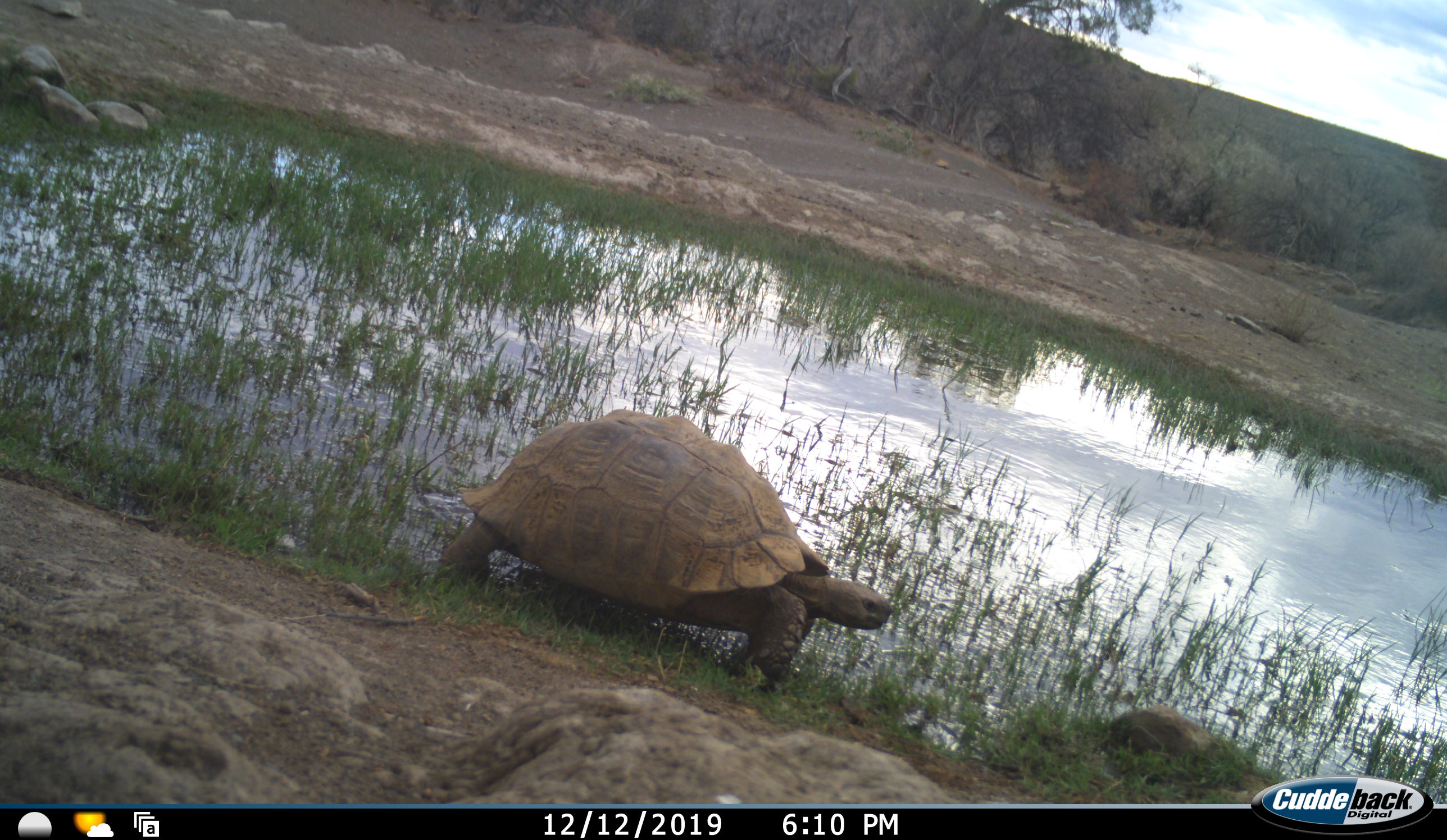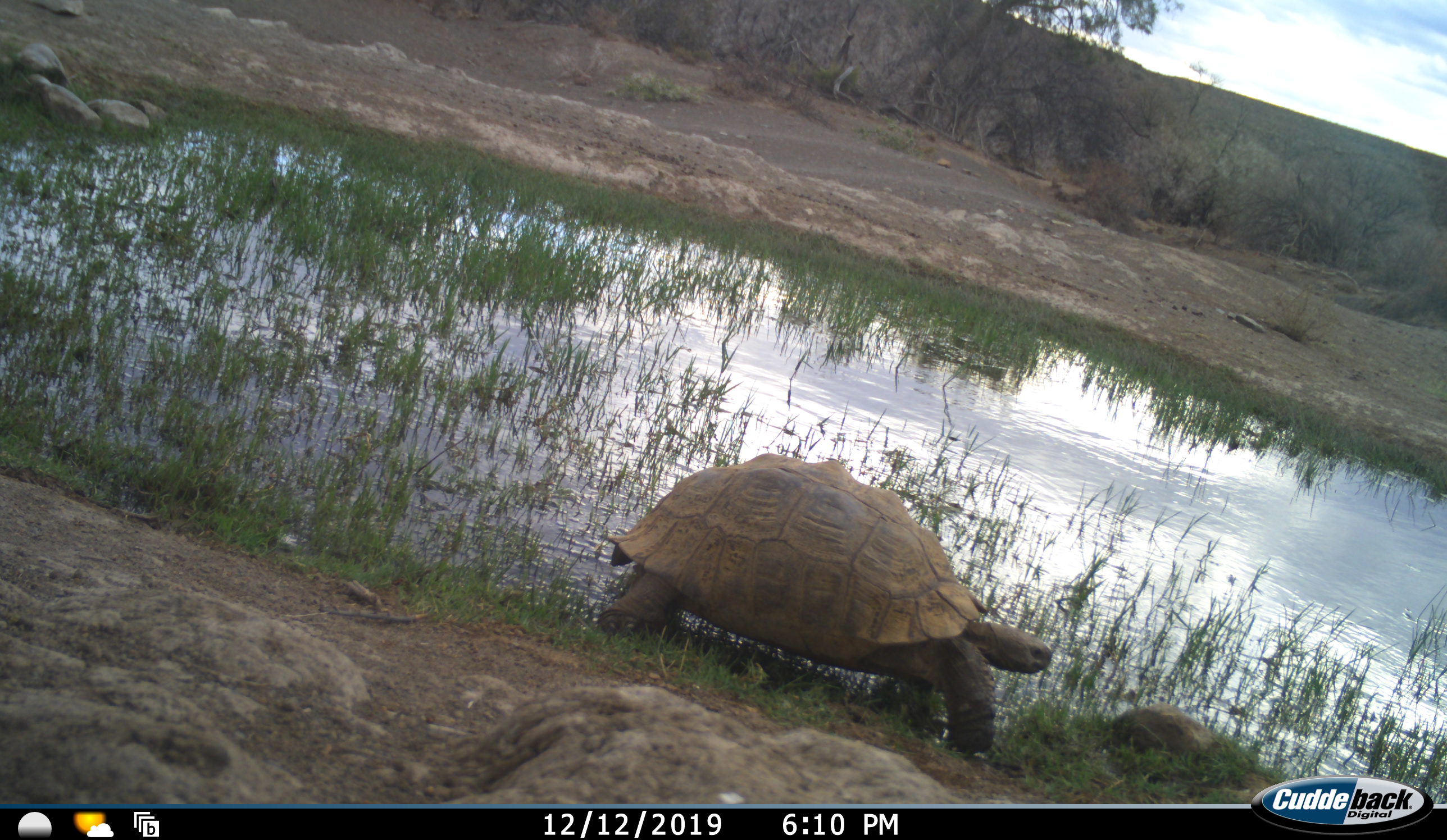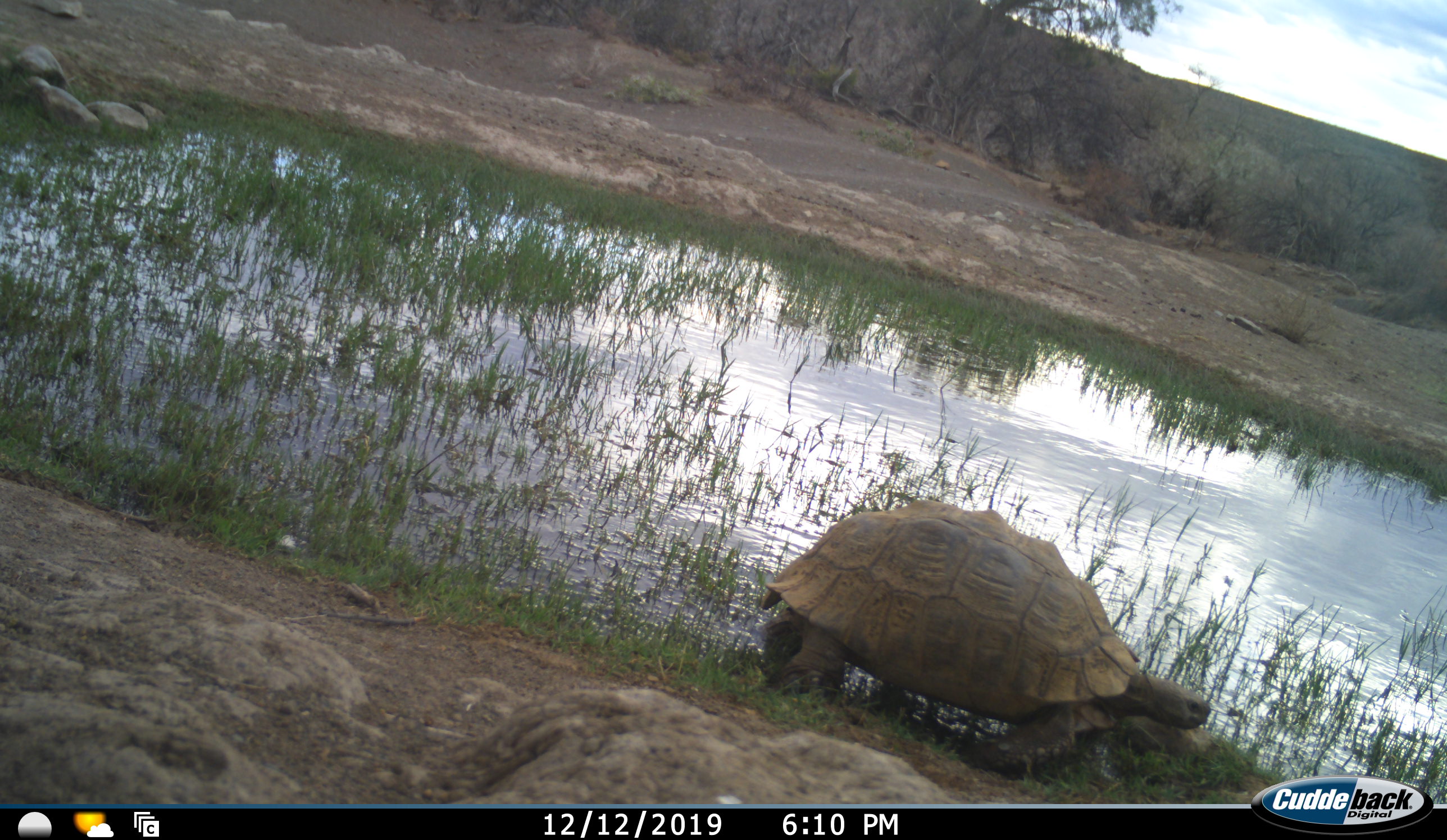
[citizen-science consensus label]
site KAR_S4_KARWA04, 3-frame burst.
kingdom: Animalia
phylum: Chordata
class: Reptilia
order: Testudines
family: Testudinidae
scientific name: Testudinidae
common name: tortoise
Tortoise (Testudinidae), count 1. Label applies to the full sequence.